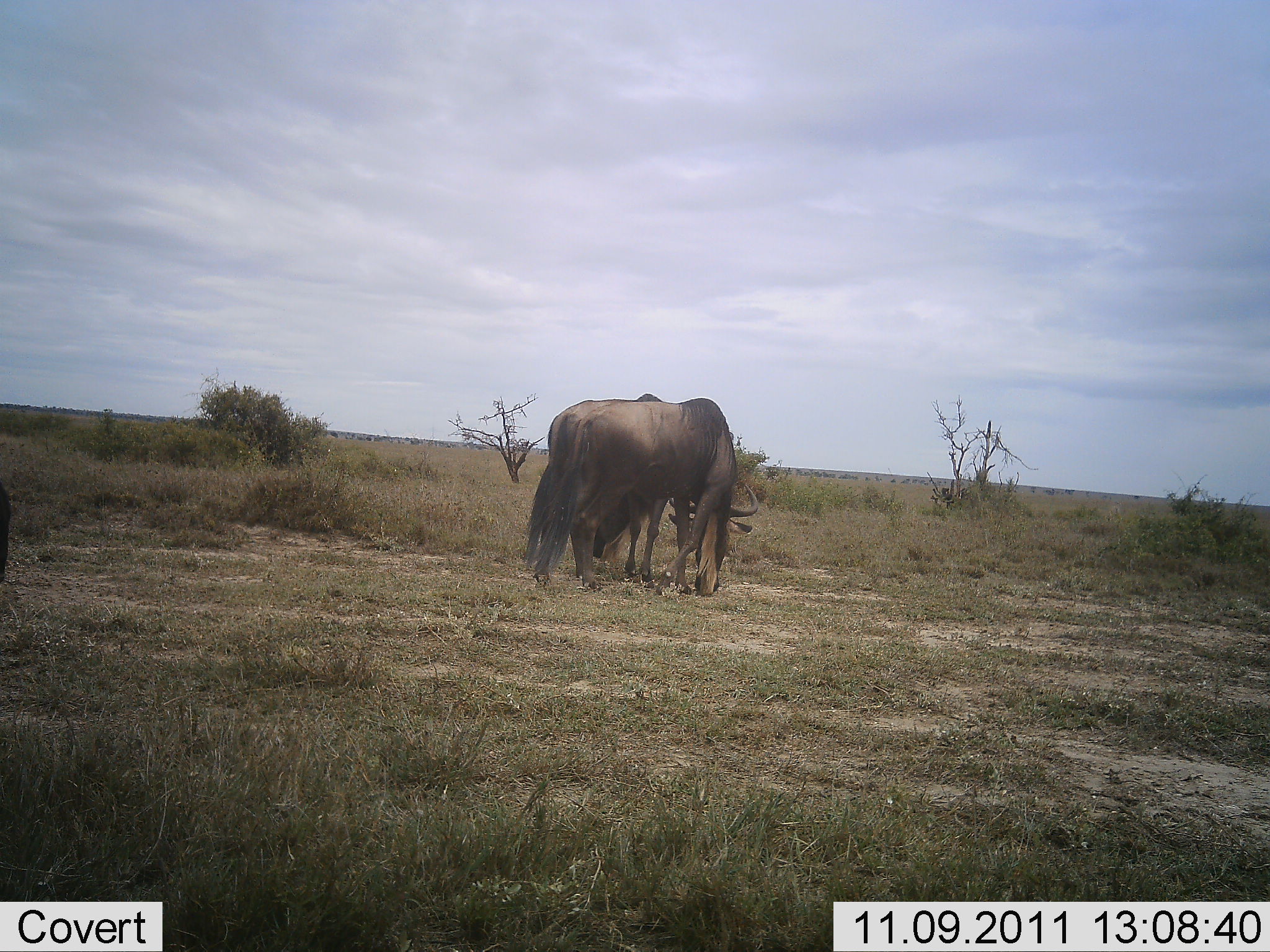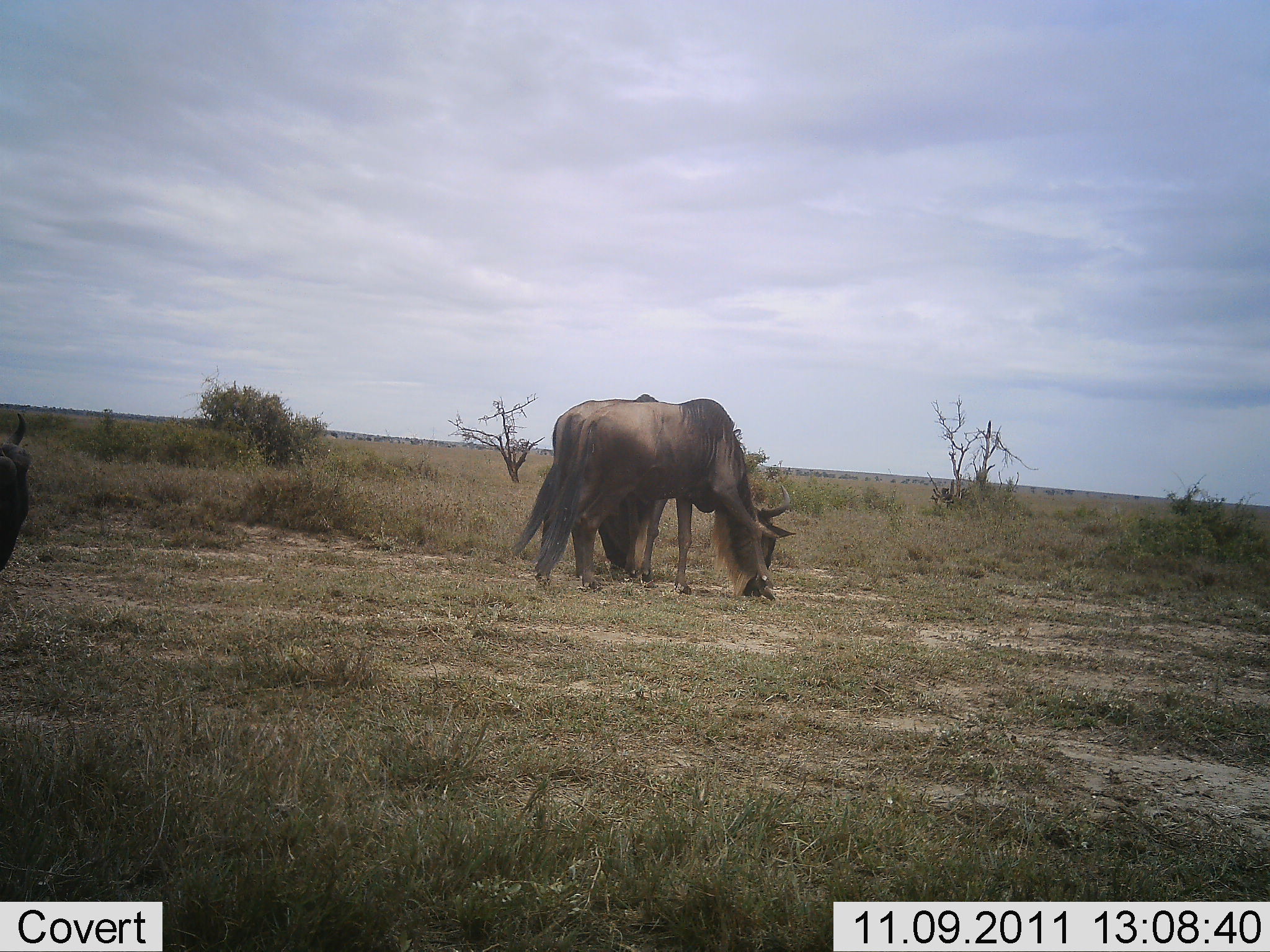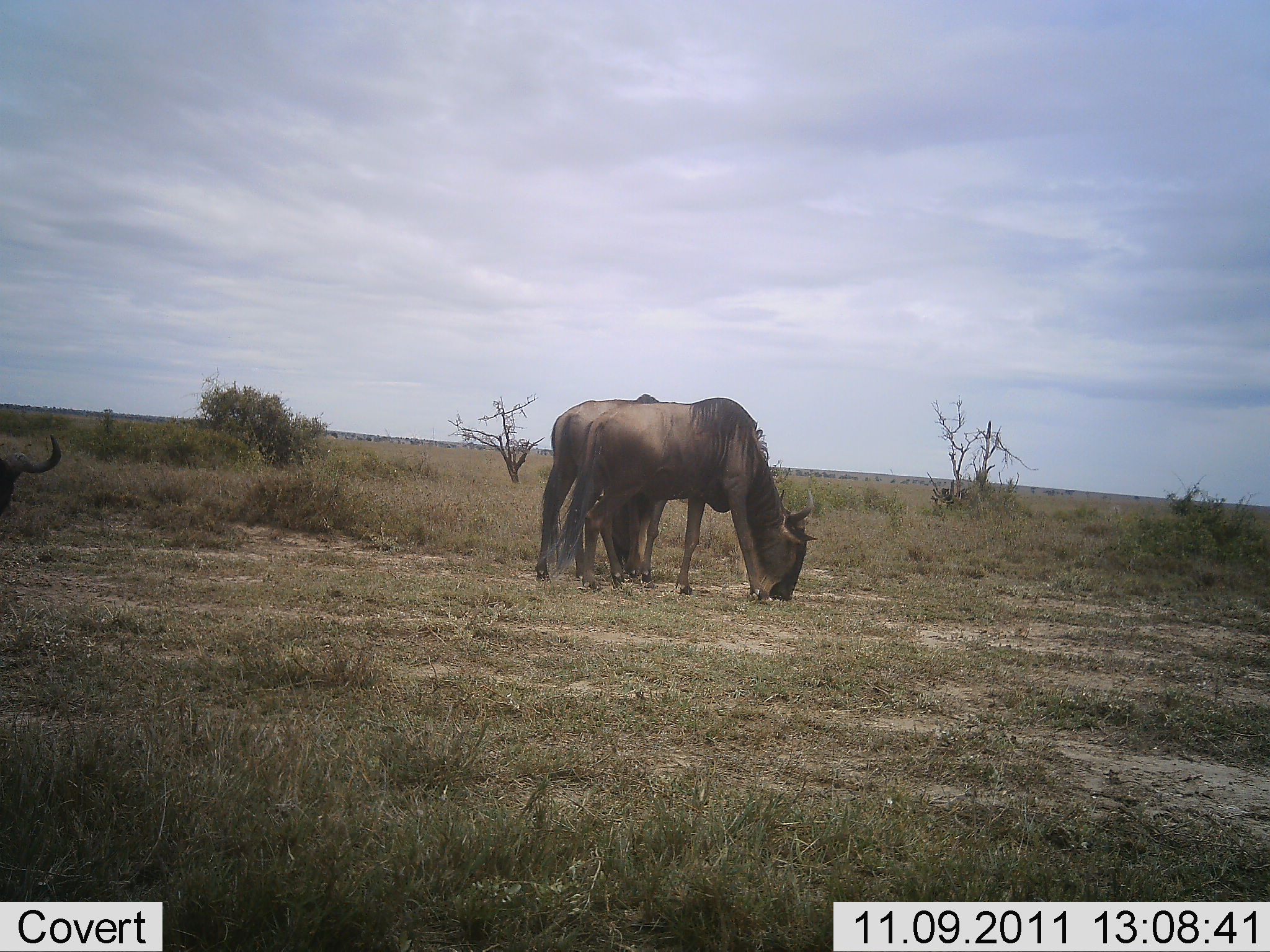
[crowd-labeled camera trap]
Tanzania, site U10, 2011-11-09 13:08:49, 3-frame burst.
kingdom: Animalia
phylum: Chordata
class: Mammalia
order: Artiodactyla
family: Bovidae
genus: Connochaetes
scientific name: Connochaetes taurinus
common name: blue wildebeest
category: wildebeest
Wildebeest (blue wildebeest) (Connochaetes taurinus), count 3. Behavior (volunteer vote fractions): standing 50%, resting 0%, moving 17%, interacting 0%. Young present (vote fraction): 0%. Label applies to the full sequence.